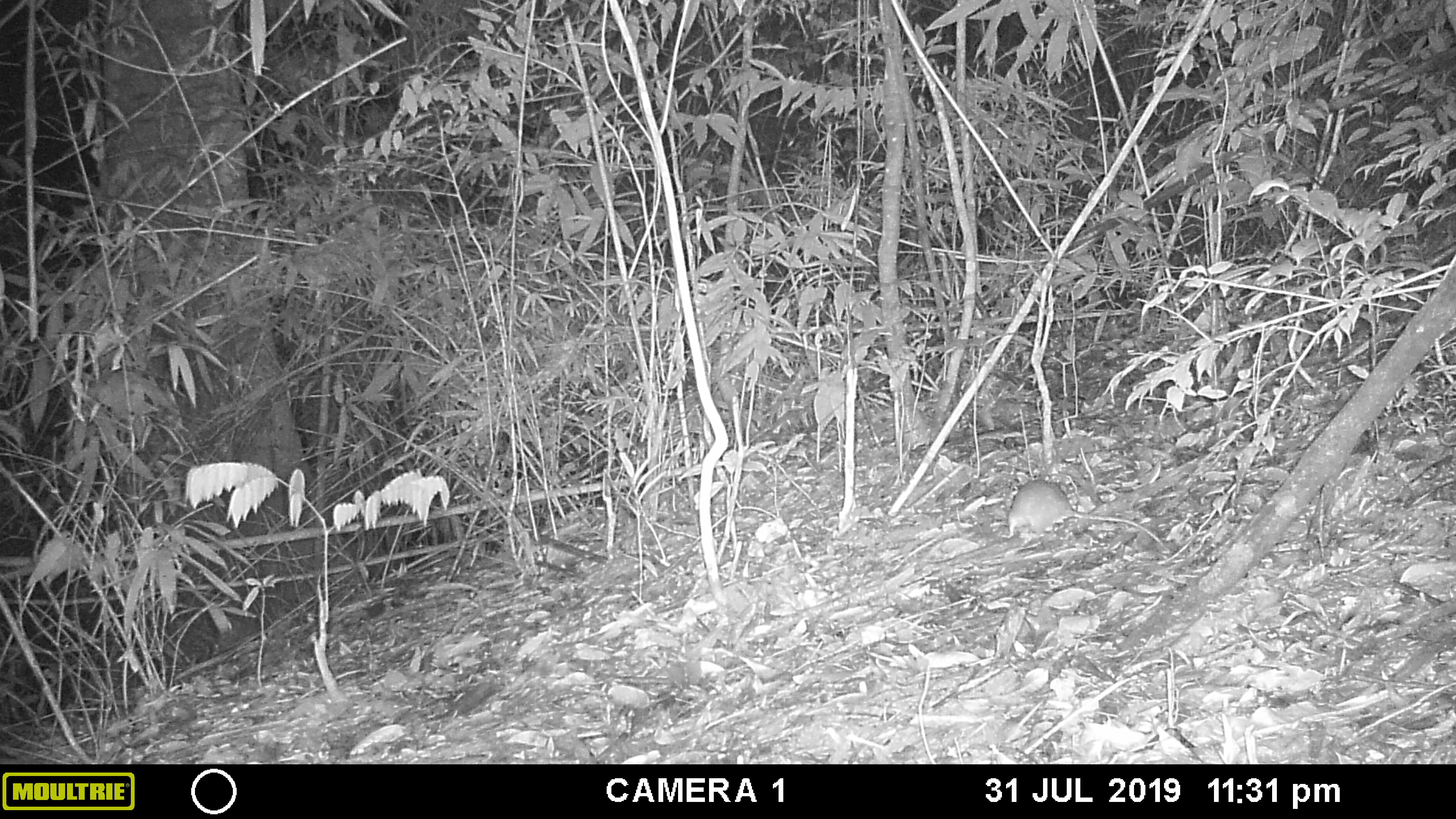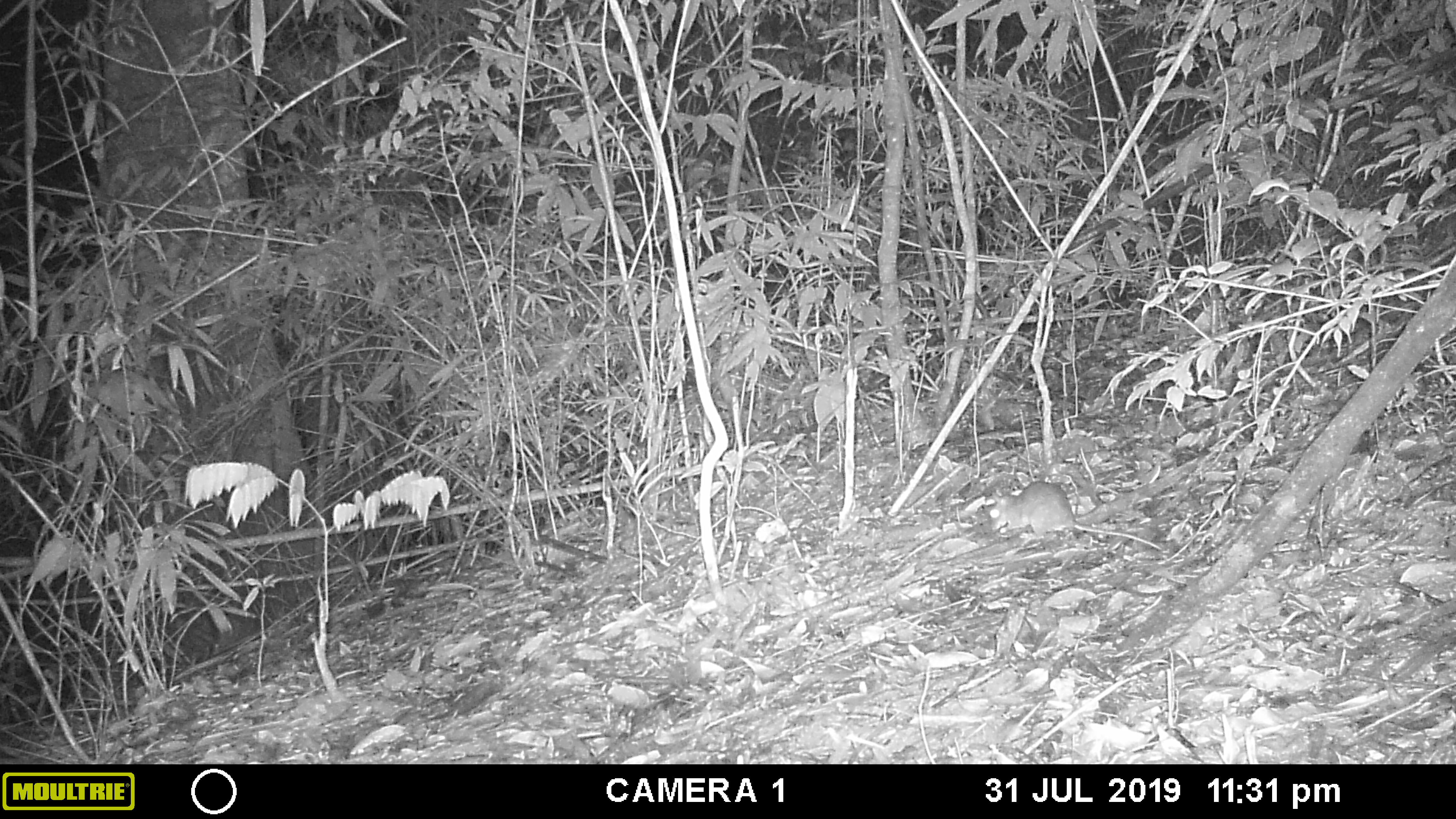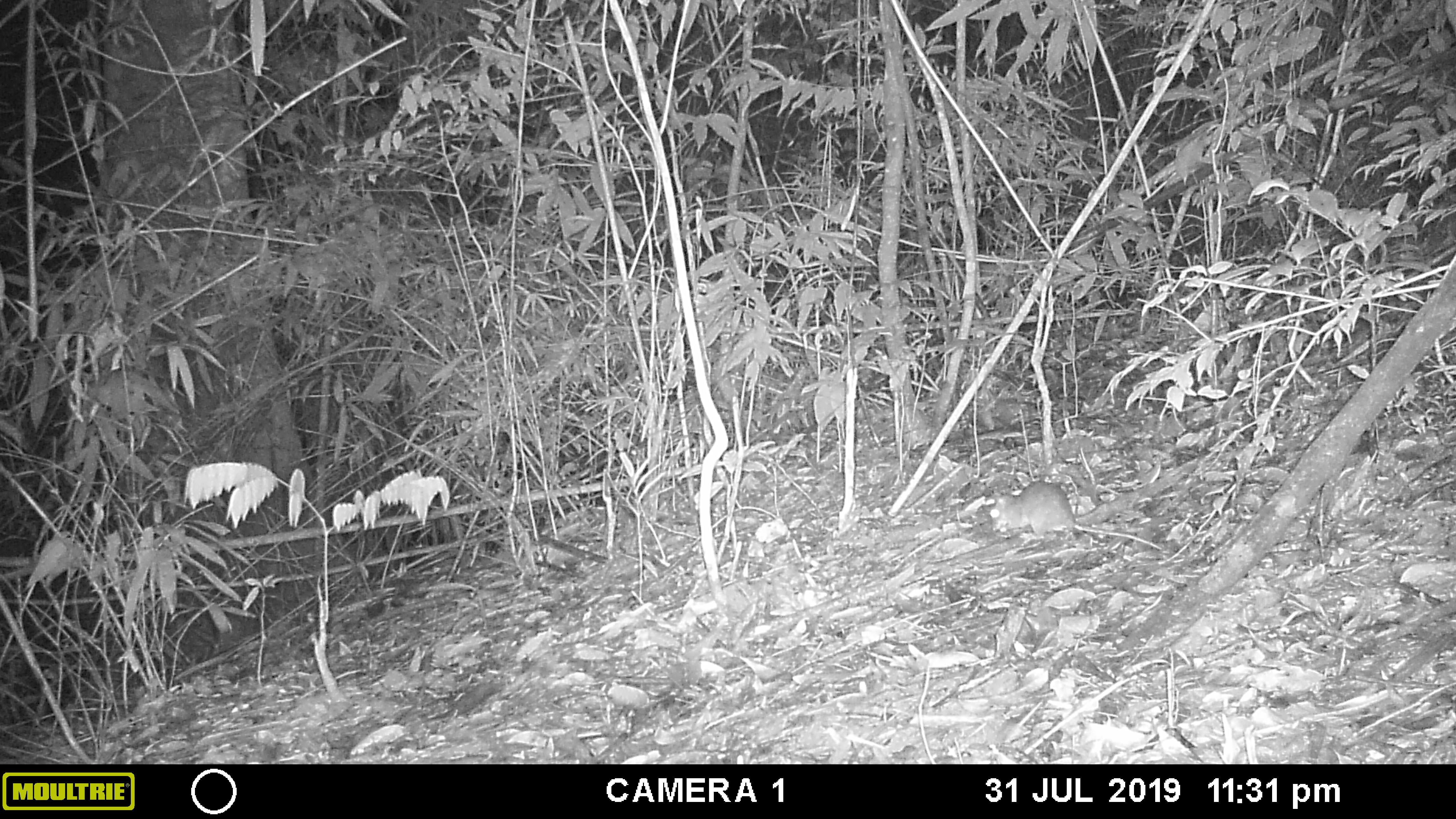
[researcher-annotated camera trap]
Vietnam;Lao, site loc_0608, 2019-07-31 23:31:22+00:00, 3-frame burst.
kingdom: Animalia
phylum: Chordata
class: Mammalia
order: Rodentia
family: Muridae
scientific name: Muridae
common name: old-world mice and rats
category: unidentified murid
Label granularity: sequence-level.